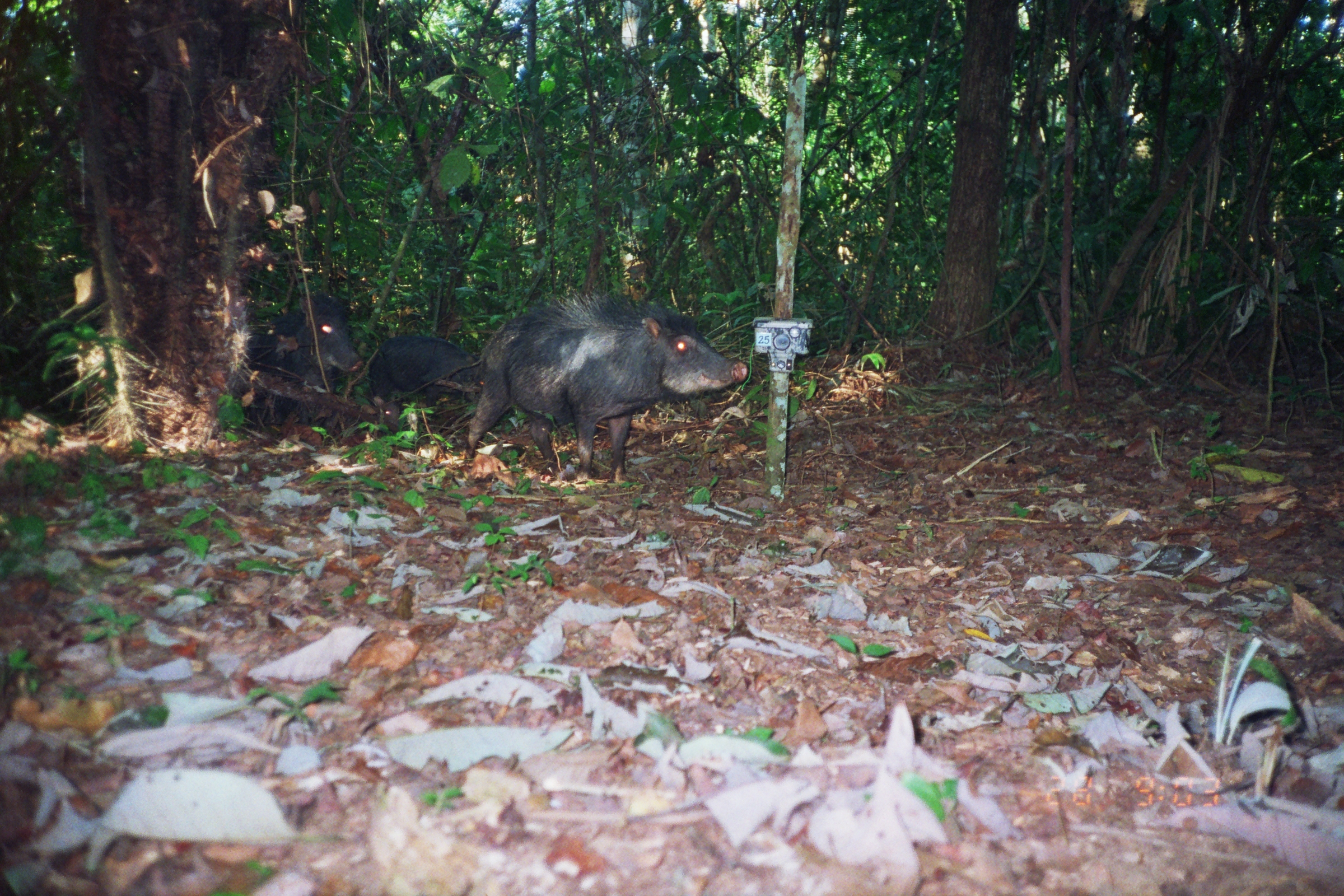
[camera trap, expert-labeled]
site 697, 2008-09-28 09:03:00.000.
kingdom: Animalia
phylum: Chordata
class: Mammalia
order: Artiodactyla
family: Tayassuidae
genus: Tayassu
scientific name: Tayassu pecari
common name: white-lipped peccary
Tayassu pecari (white-lipped peccary).